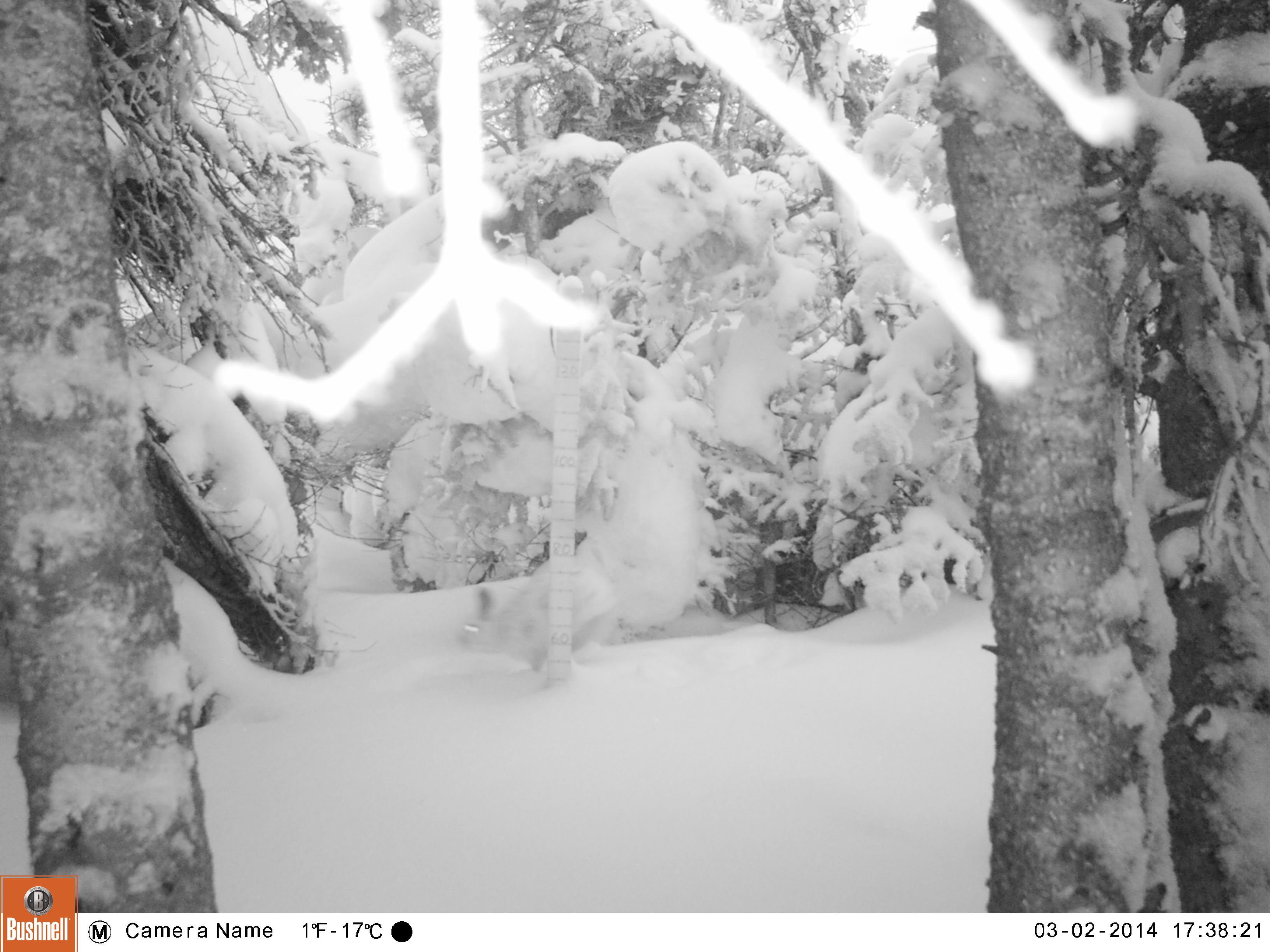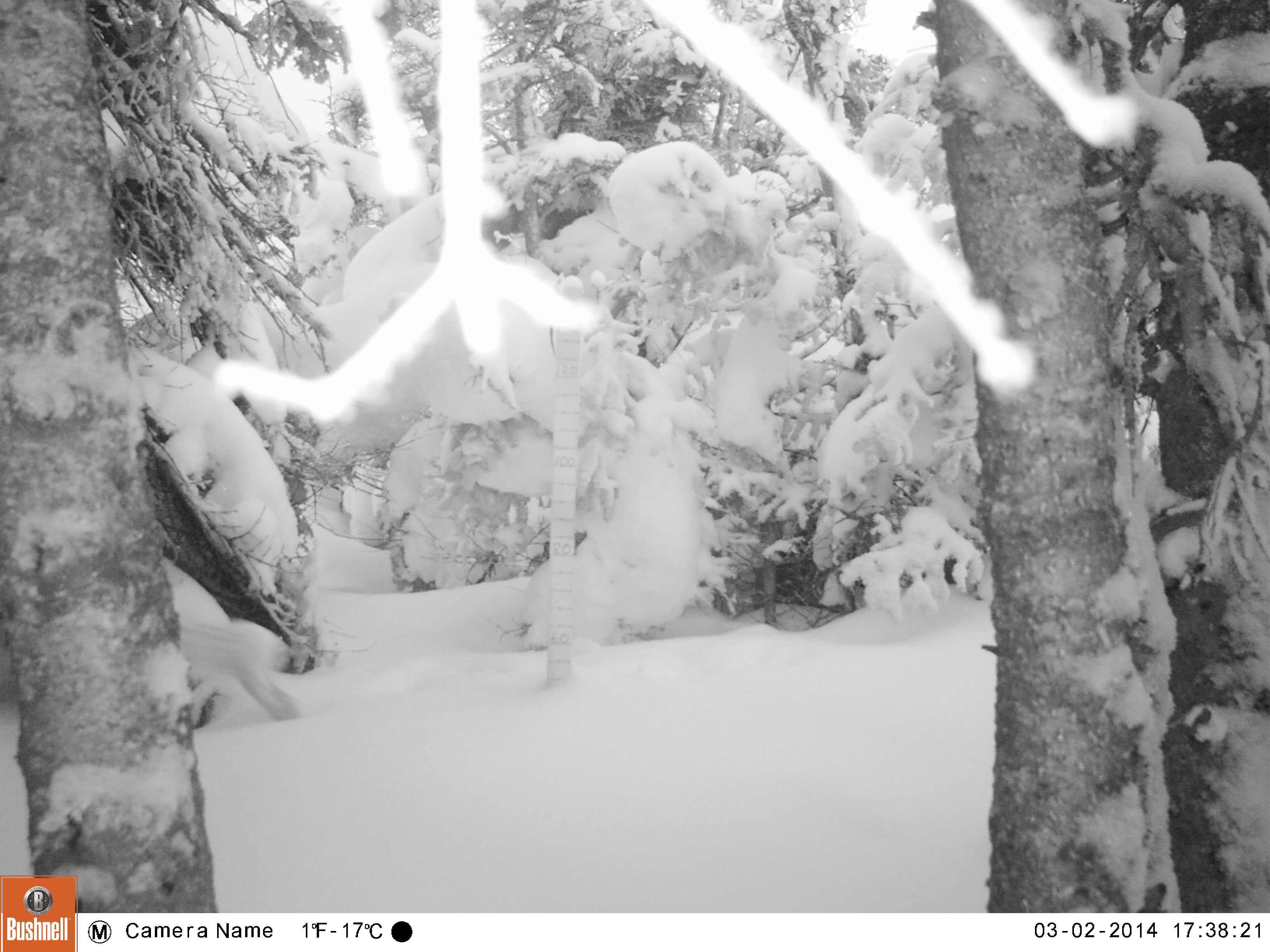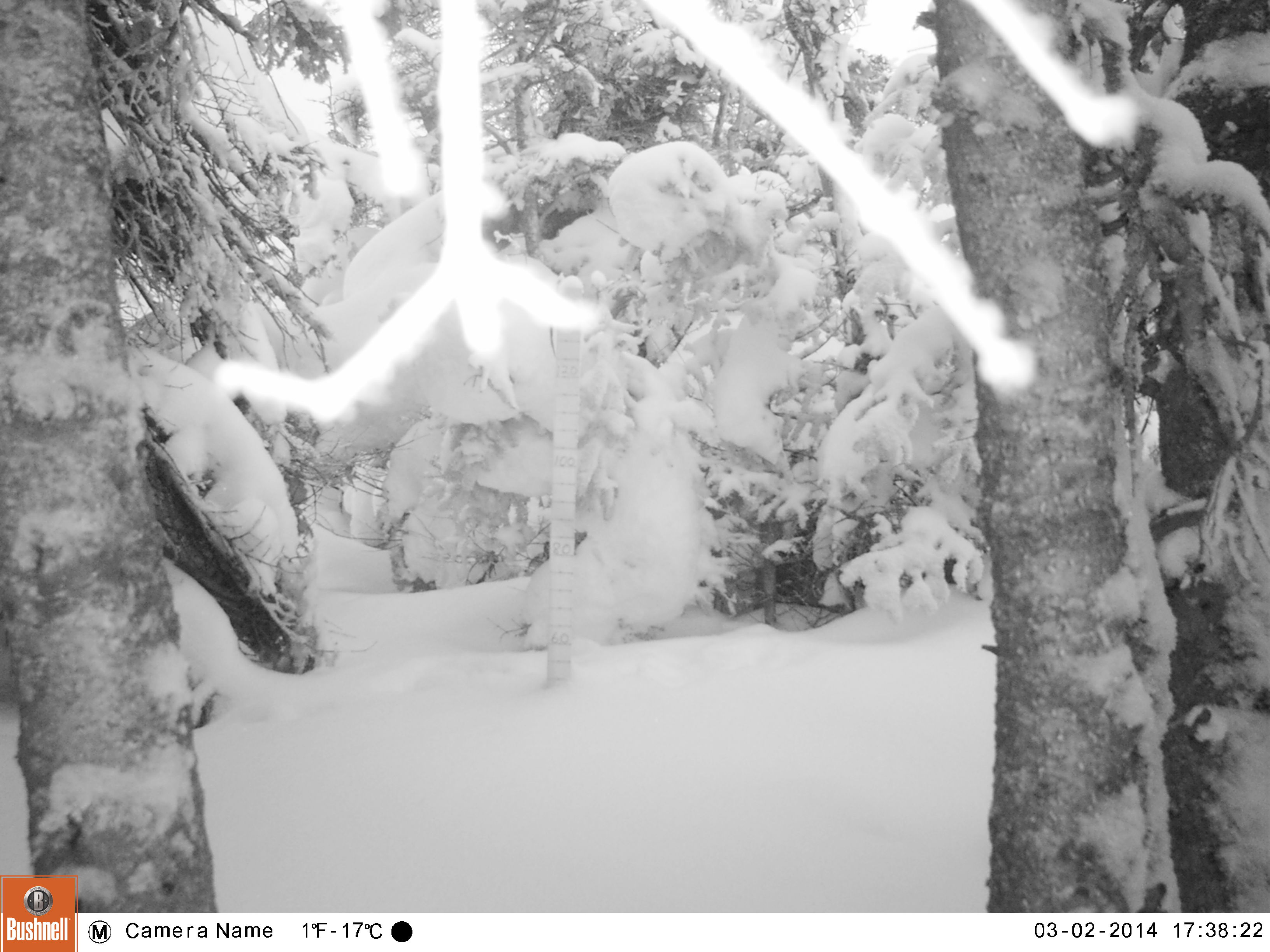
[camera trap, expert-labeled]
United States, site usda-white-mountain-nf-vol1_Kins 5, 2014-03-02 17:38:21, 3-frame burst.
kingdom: Animalia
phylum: Chordata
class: Mammalia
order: Lagomorpha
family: Leporidae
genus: Lepus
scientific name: Lepus americanus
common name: snowshoe hare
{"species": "snowshoe hare (Lepus americanus)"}